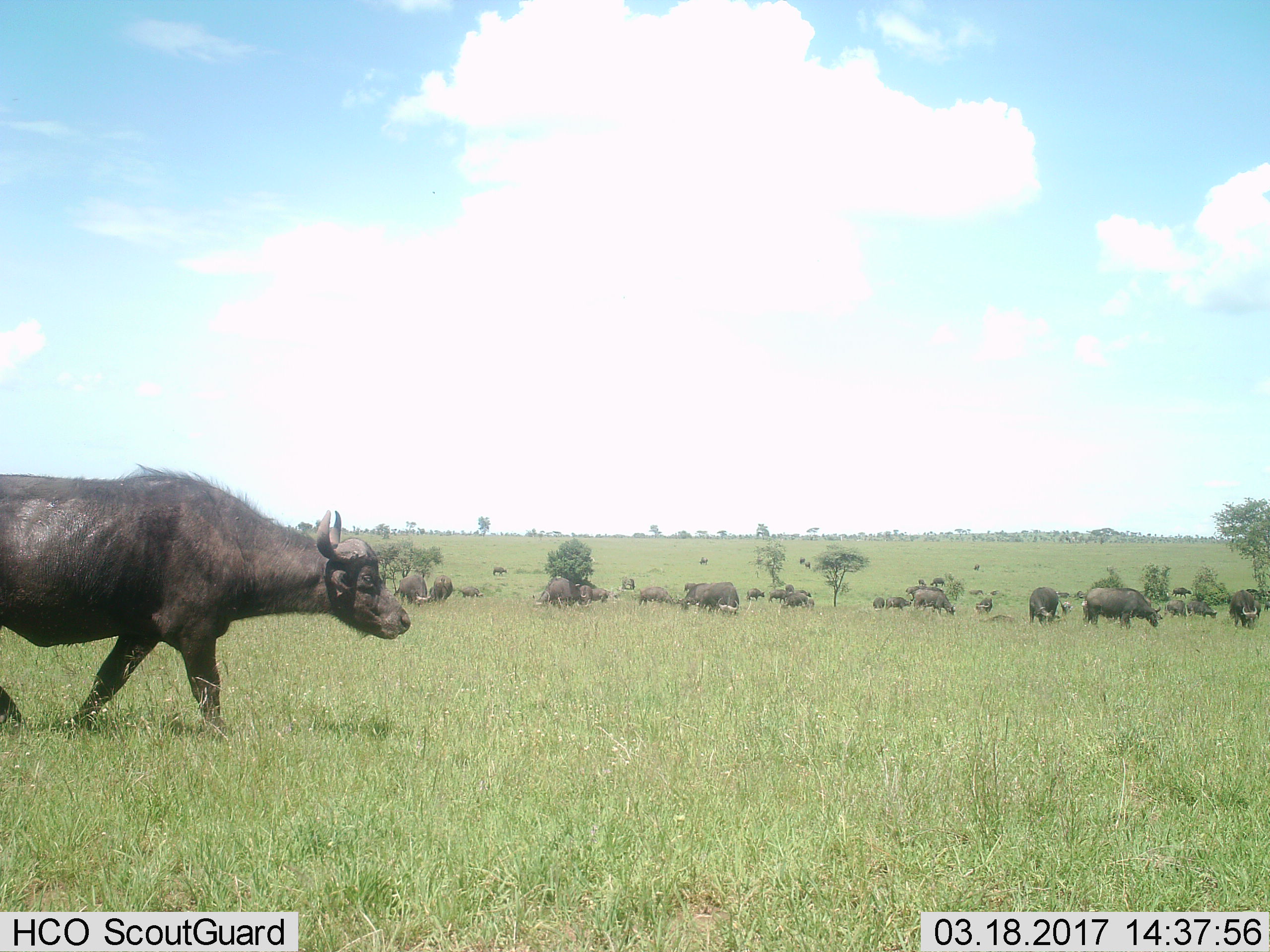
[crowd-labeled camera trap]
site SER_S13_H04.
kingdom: Animalia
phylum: Chordata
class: Mammalia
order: Artiodactyla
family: Bovidae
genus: Syncerus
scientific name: Syncerus caffer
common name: african buffalo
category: buffalo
Buffalo (african buffalo) (Syncerus caffer), count 11-50. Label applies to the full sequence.